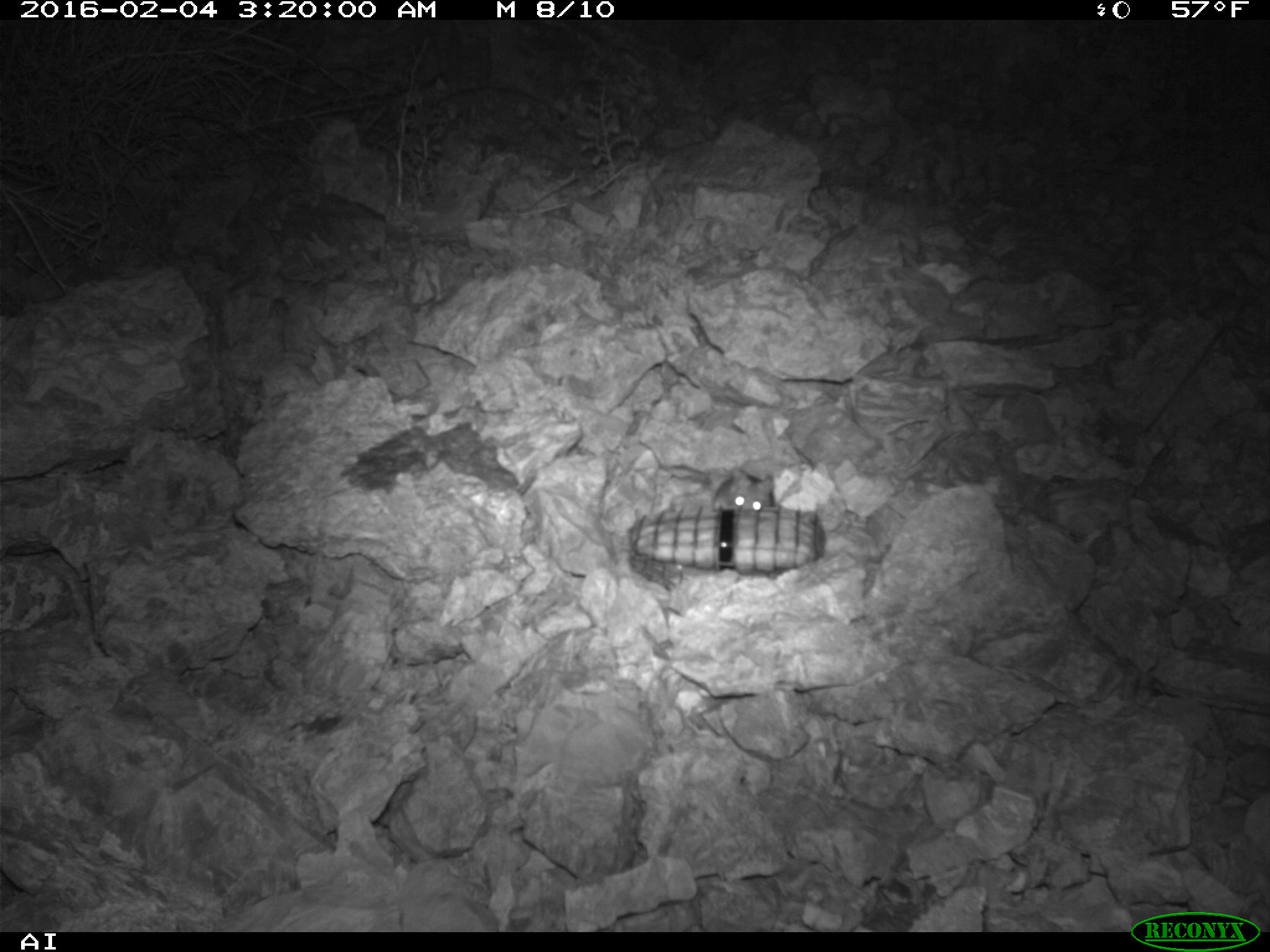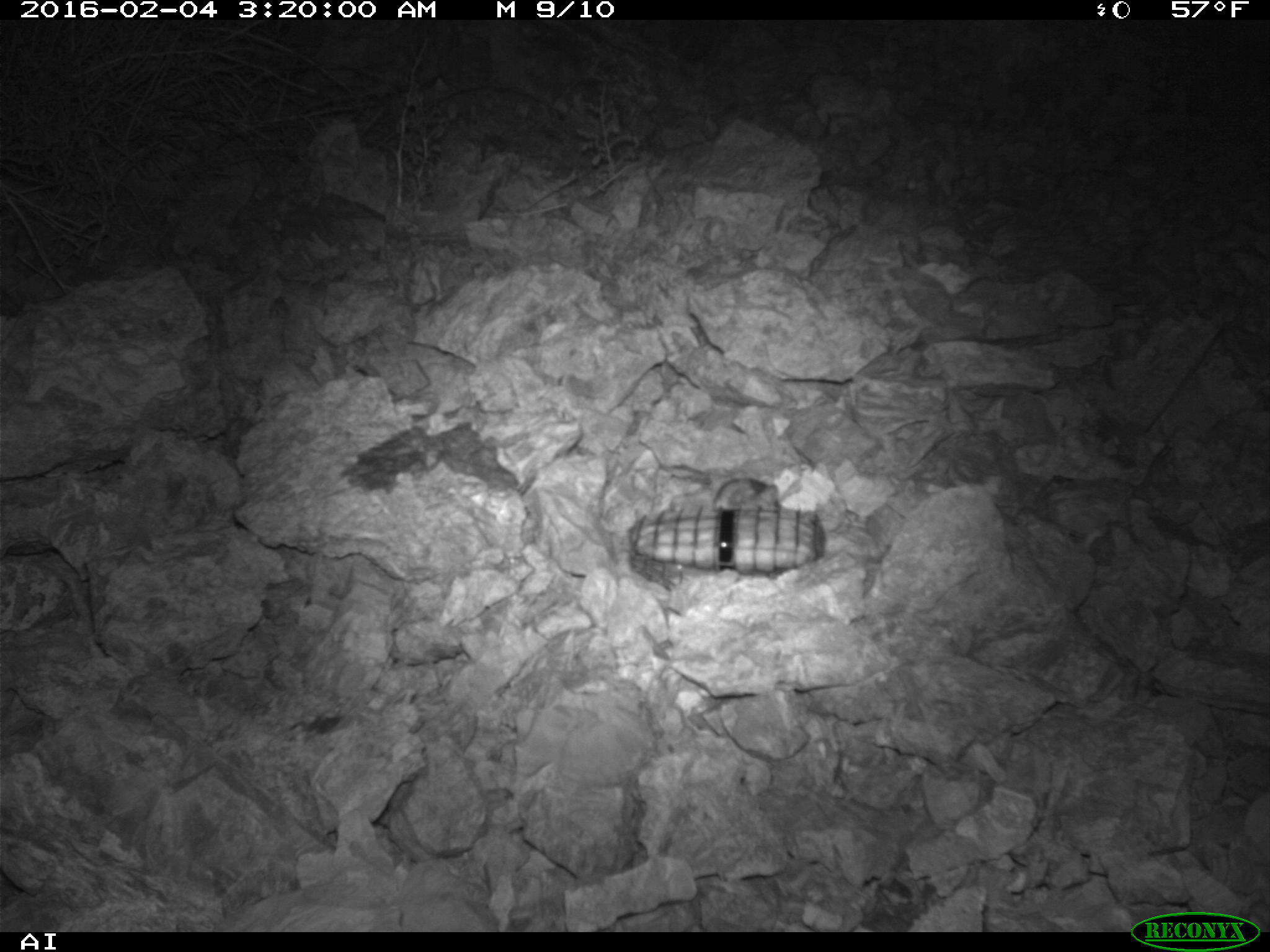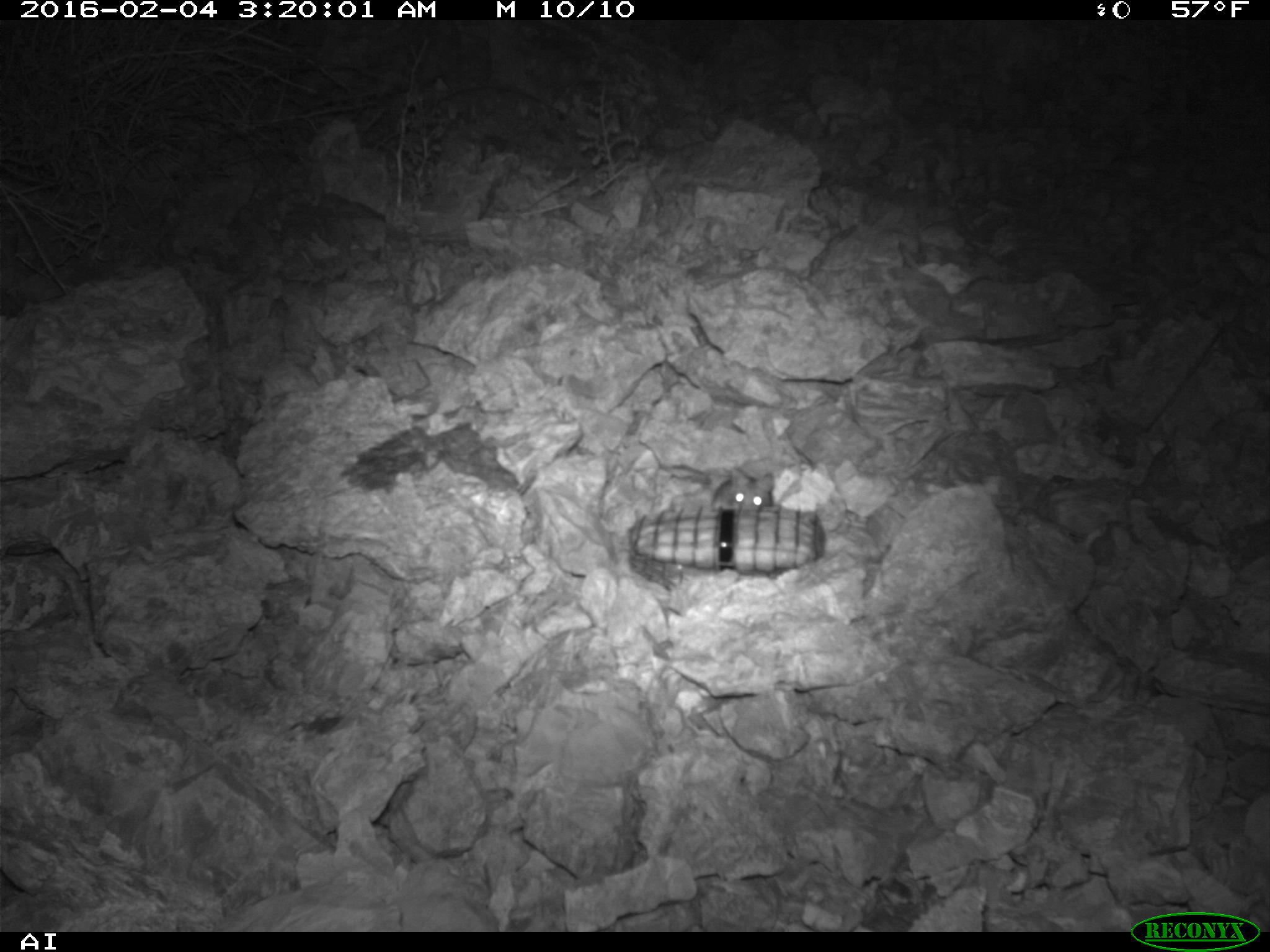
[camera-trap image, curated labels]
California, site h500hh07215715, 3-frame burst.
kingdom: Animalia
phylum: Chordata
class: Mammalia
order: Rodentia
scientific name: Rodentia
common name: rodent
Rodent (Rodentia).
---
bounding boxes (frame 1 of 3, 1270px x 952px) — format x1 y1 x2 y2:
rodent: 711 465 775 510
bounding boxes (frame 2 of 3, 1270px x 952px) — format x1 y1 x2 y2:
rodent: 713 477 783 509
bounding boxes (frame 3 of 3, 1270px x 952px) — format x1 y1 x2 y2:
rodent: 711 468 773 507